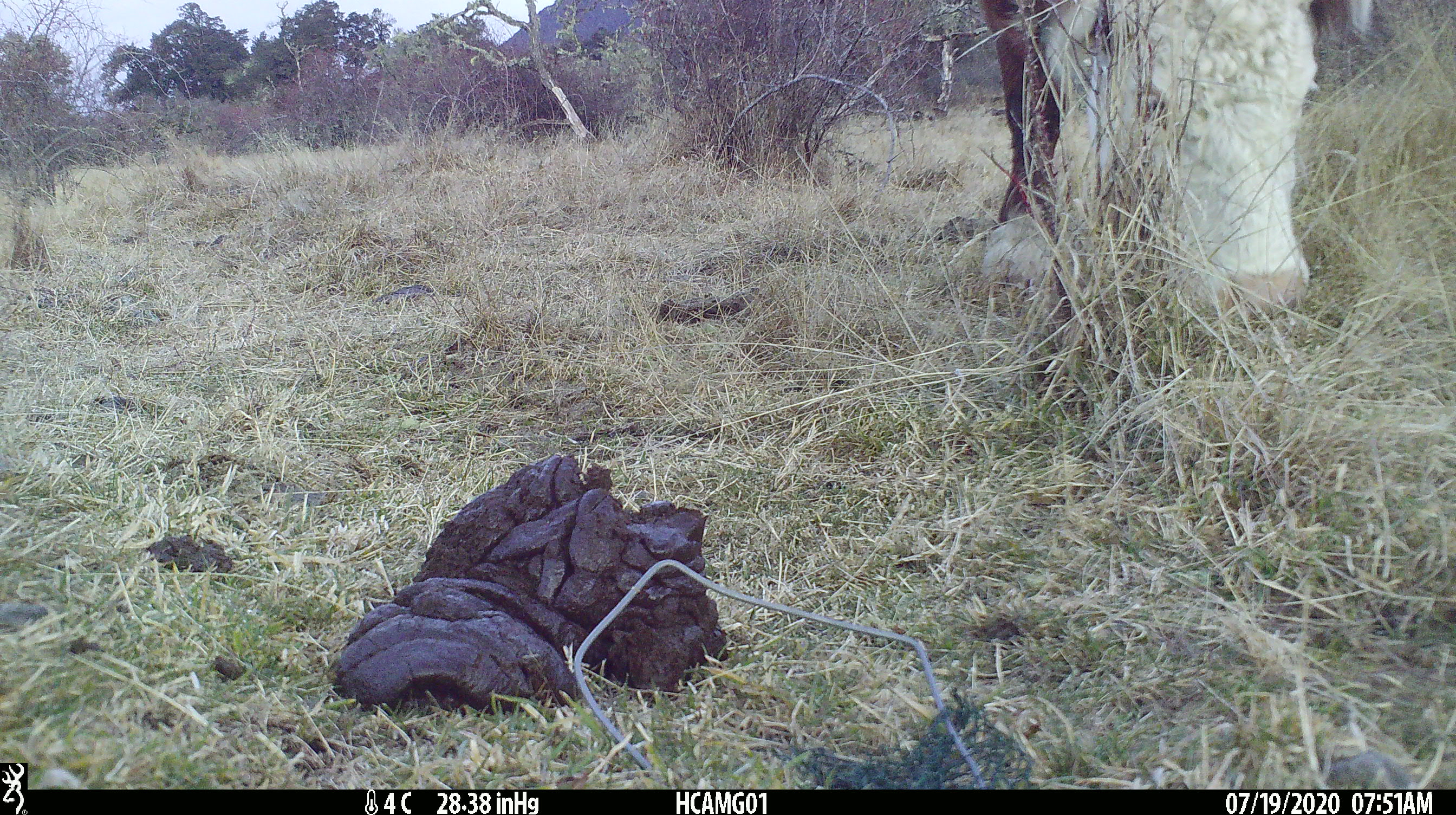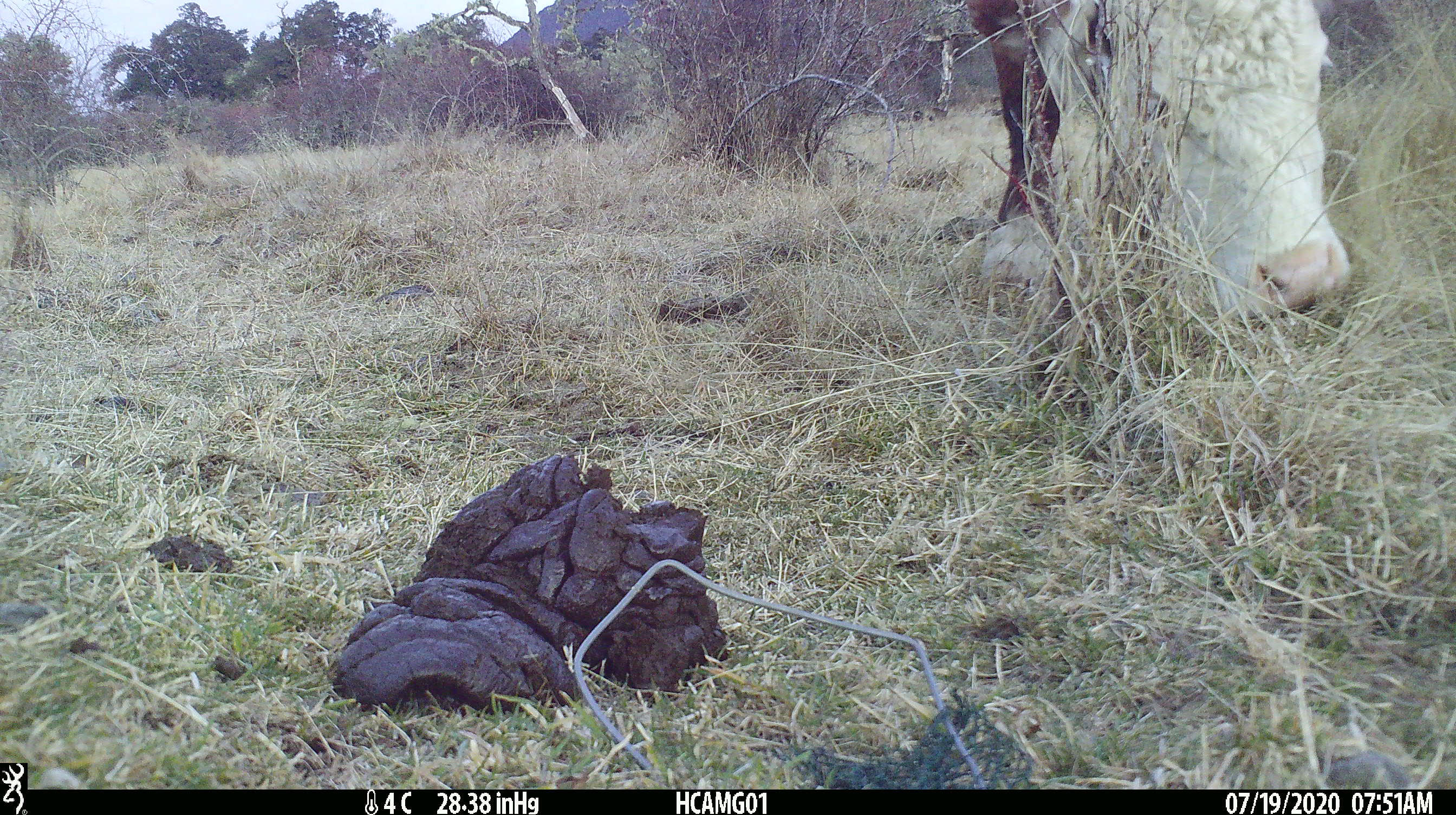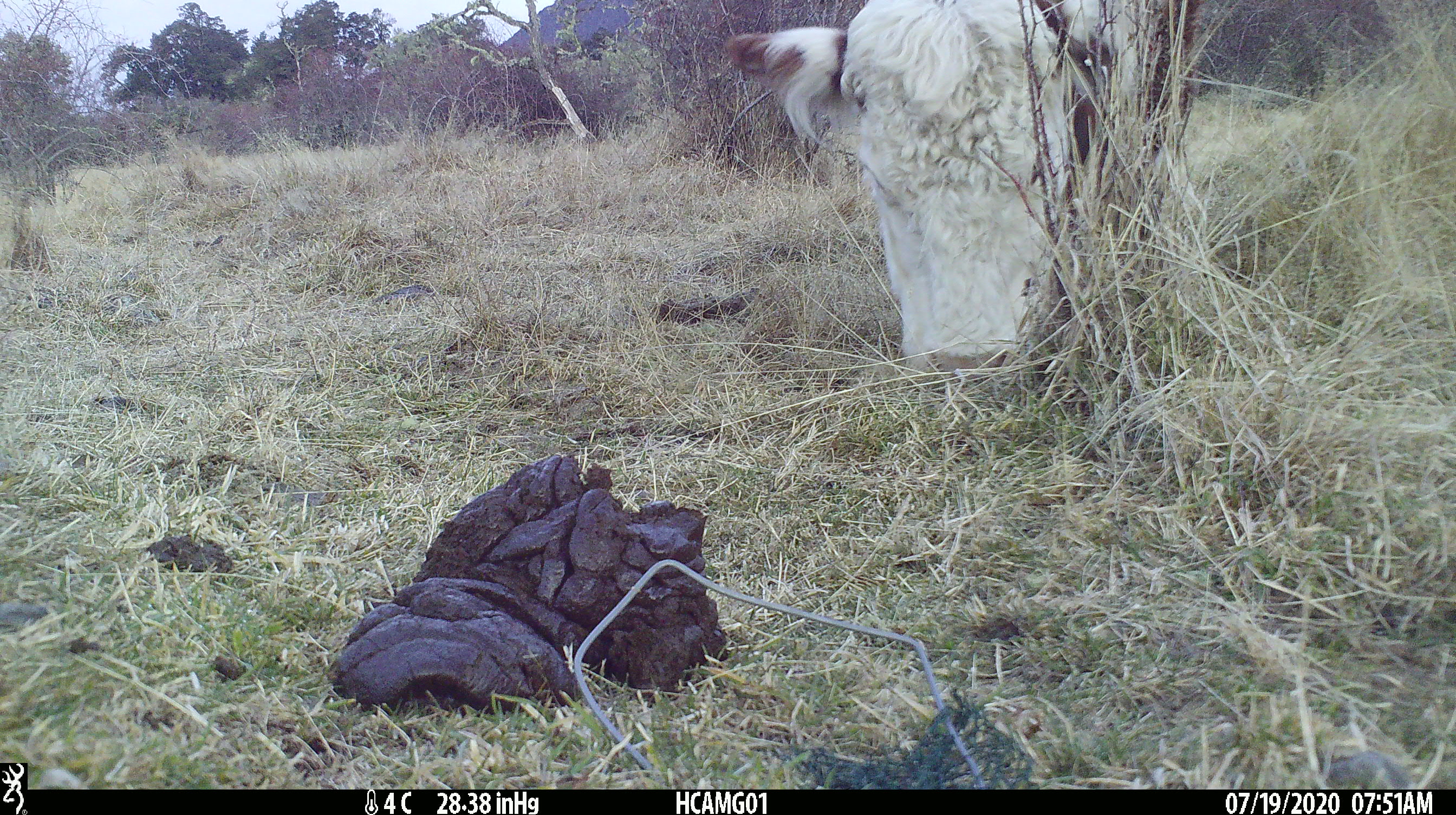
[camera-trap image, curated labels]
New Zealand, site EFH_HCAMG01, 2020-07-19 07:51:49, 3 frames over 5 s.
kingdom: Animalia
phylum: Chordata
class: Mammalia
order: Artiodactyla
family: Bovidae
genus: Bos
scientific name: Bos taurus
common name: domestic cow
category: cow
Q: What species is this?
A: Cow (domestic cow) (Bos taurus).